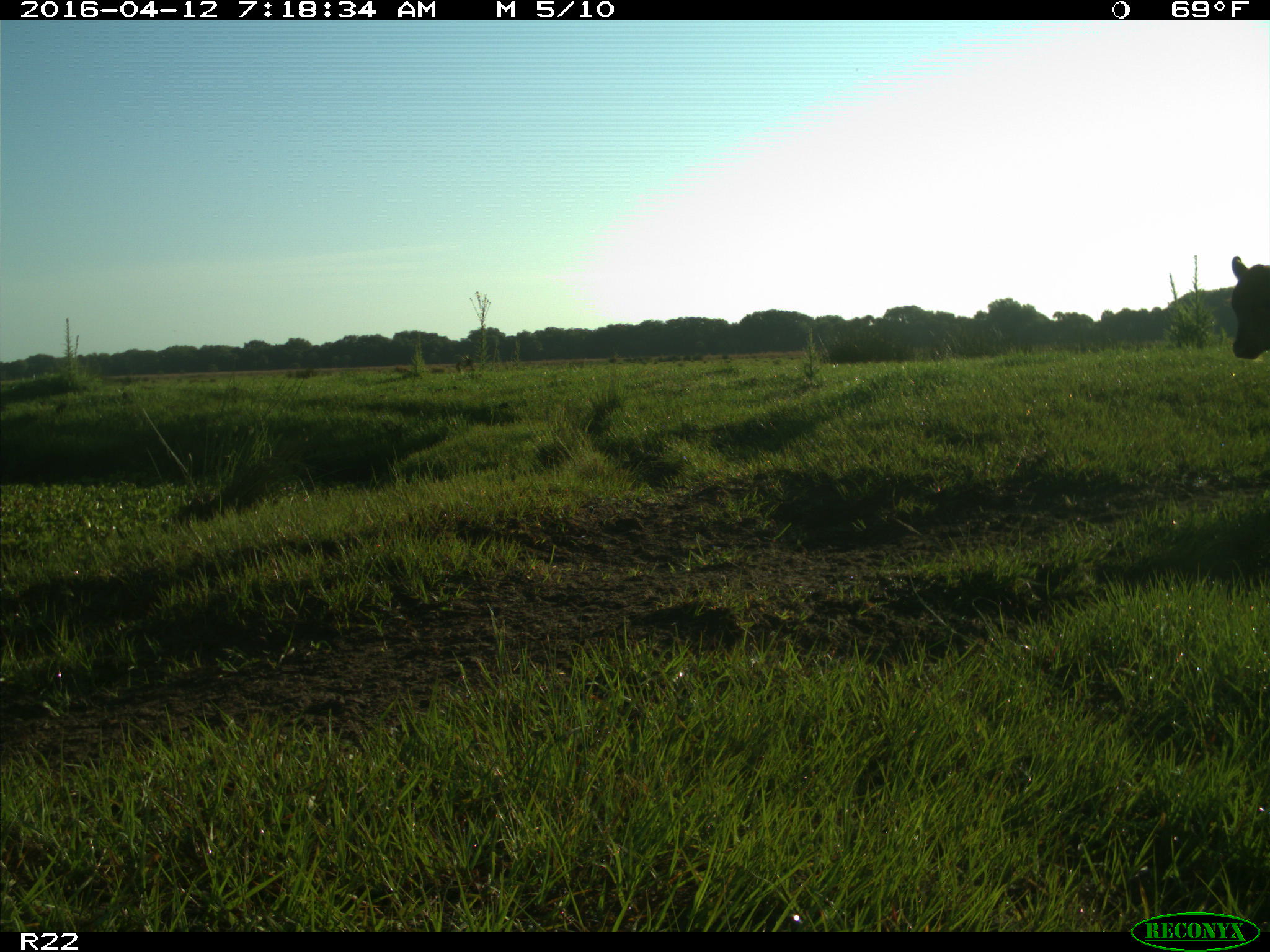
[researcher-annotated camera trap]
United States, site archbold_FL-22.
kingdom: Animalia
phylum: Chordata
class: Mammalia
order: Artiodactyla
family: Bovidae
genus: Bos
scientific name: Bos taurus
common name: domestic cow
Bos taurus (domestic cow).